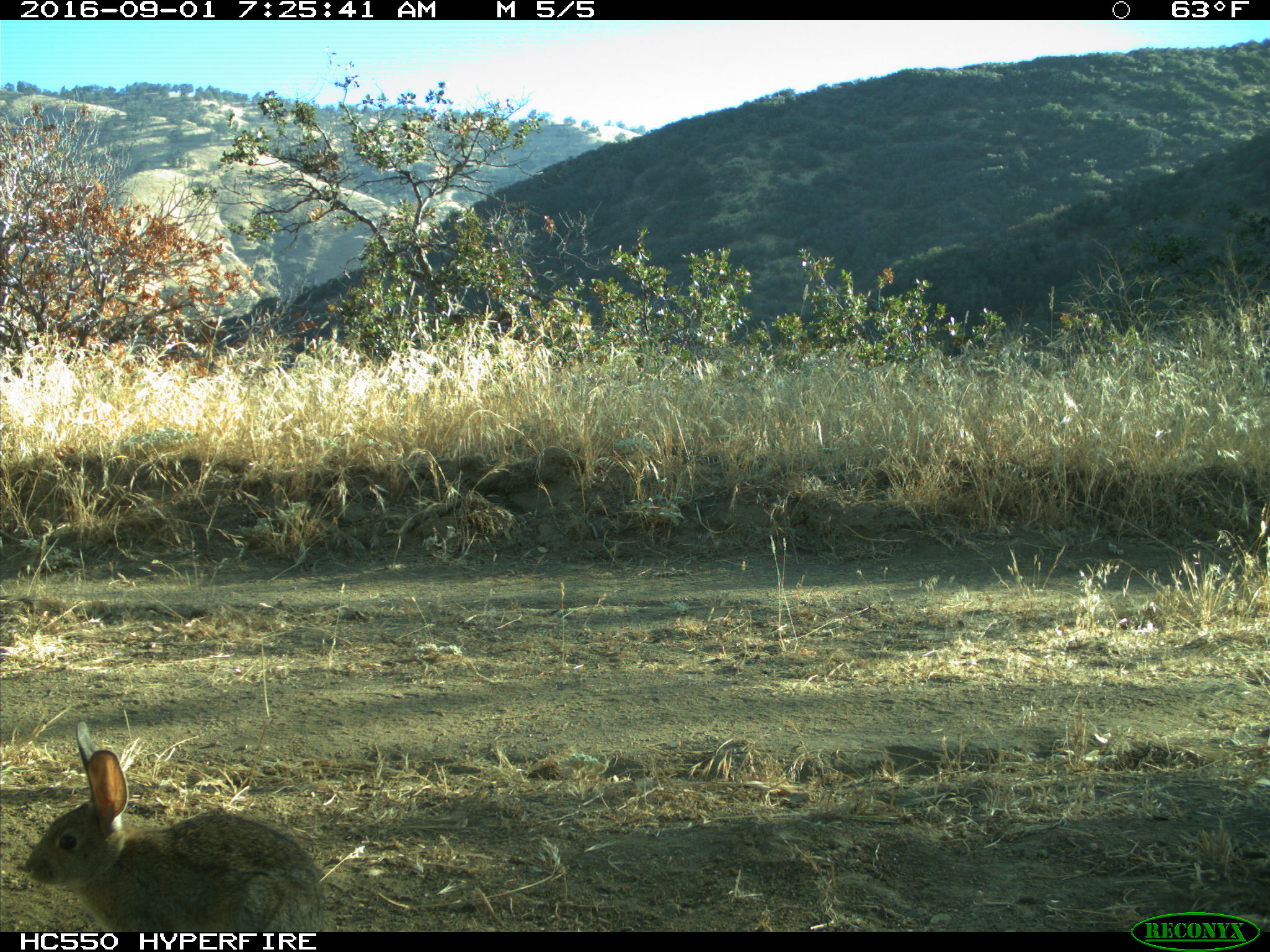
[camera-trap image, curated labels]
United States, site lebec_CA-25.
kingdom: Animalia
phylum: Chordata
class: Mammalia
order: Lagomorpha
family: Leporidae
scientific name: Leporidae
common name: rabbits and hares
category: unidentified rabbit